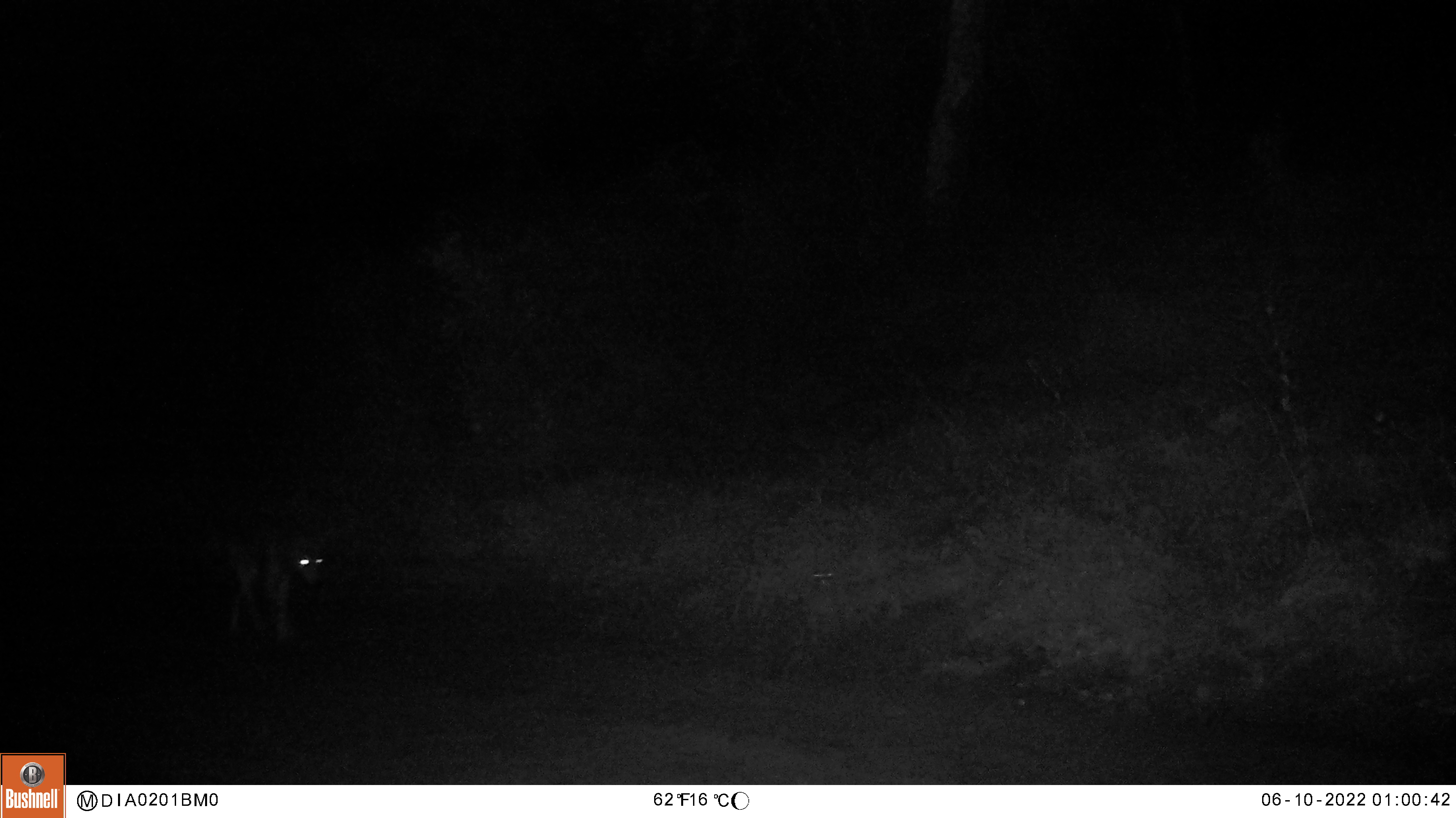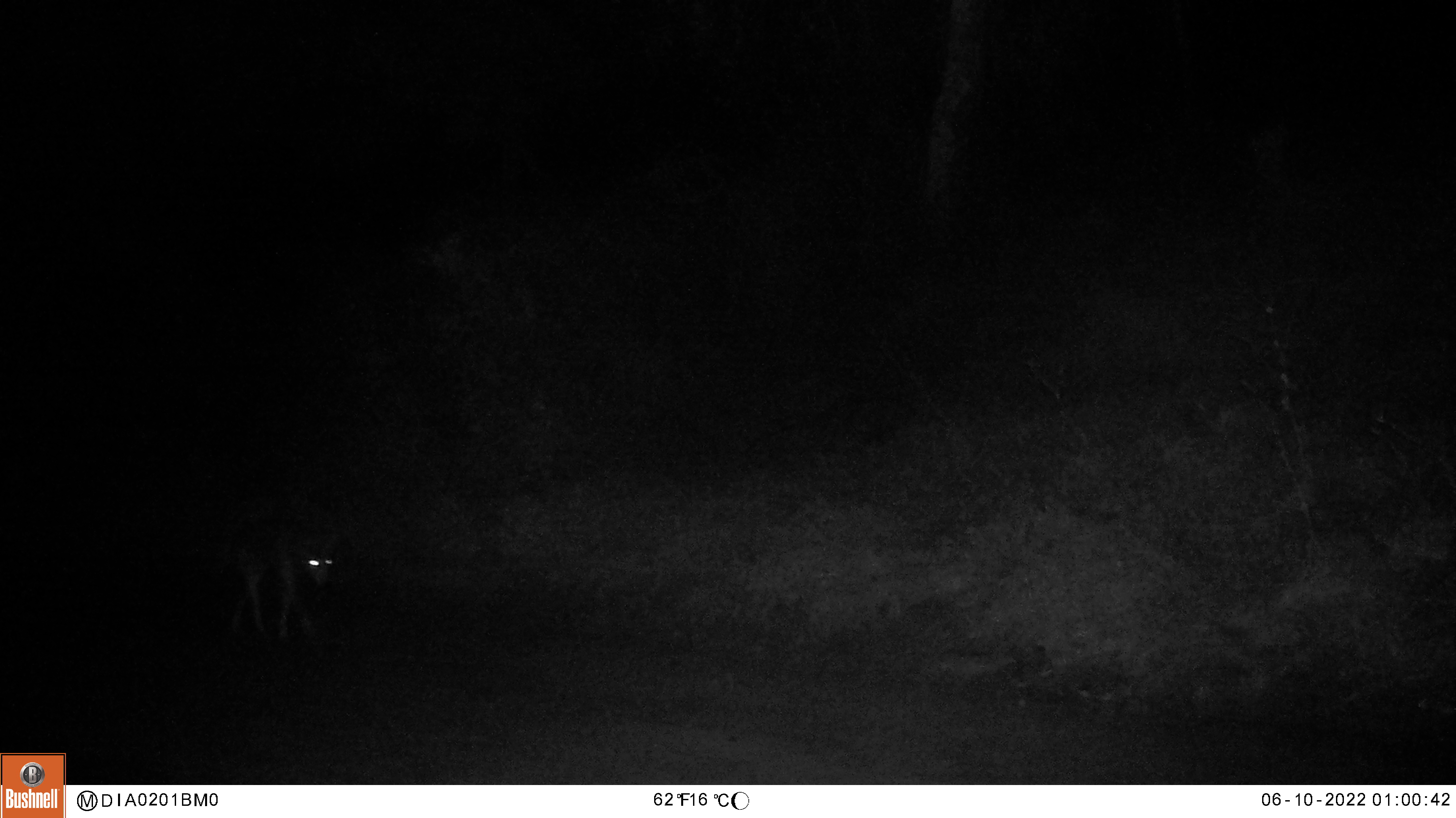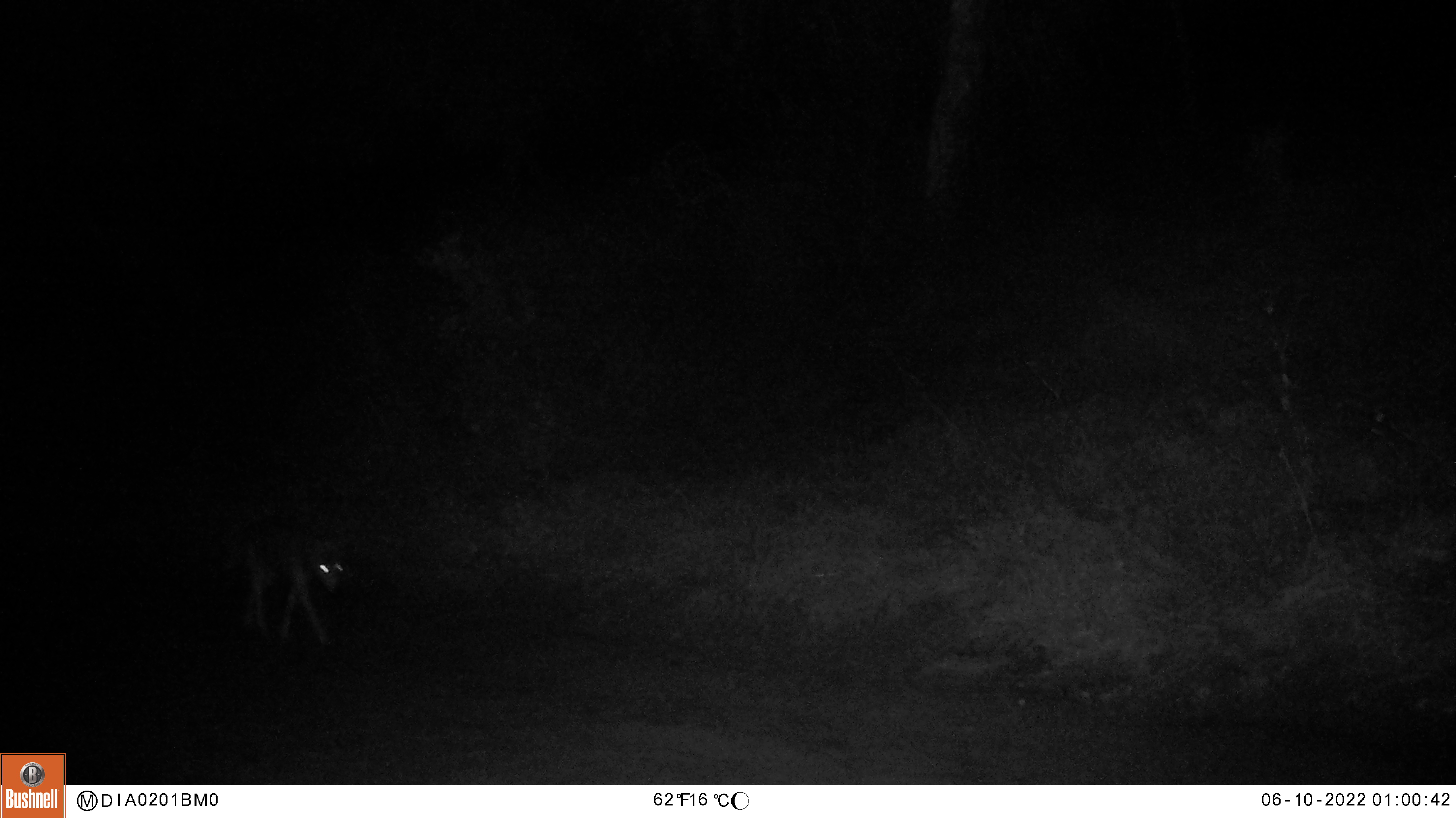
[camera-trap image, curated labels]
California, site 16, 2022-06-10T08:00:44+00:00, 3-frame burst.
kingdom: Animalia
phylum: Chordata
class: Mammalia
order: Carnivora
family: Canidae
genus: Canis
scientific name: Canis latrans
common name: coyote